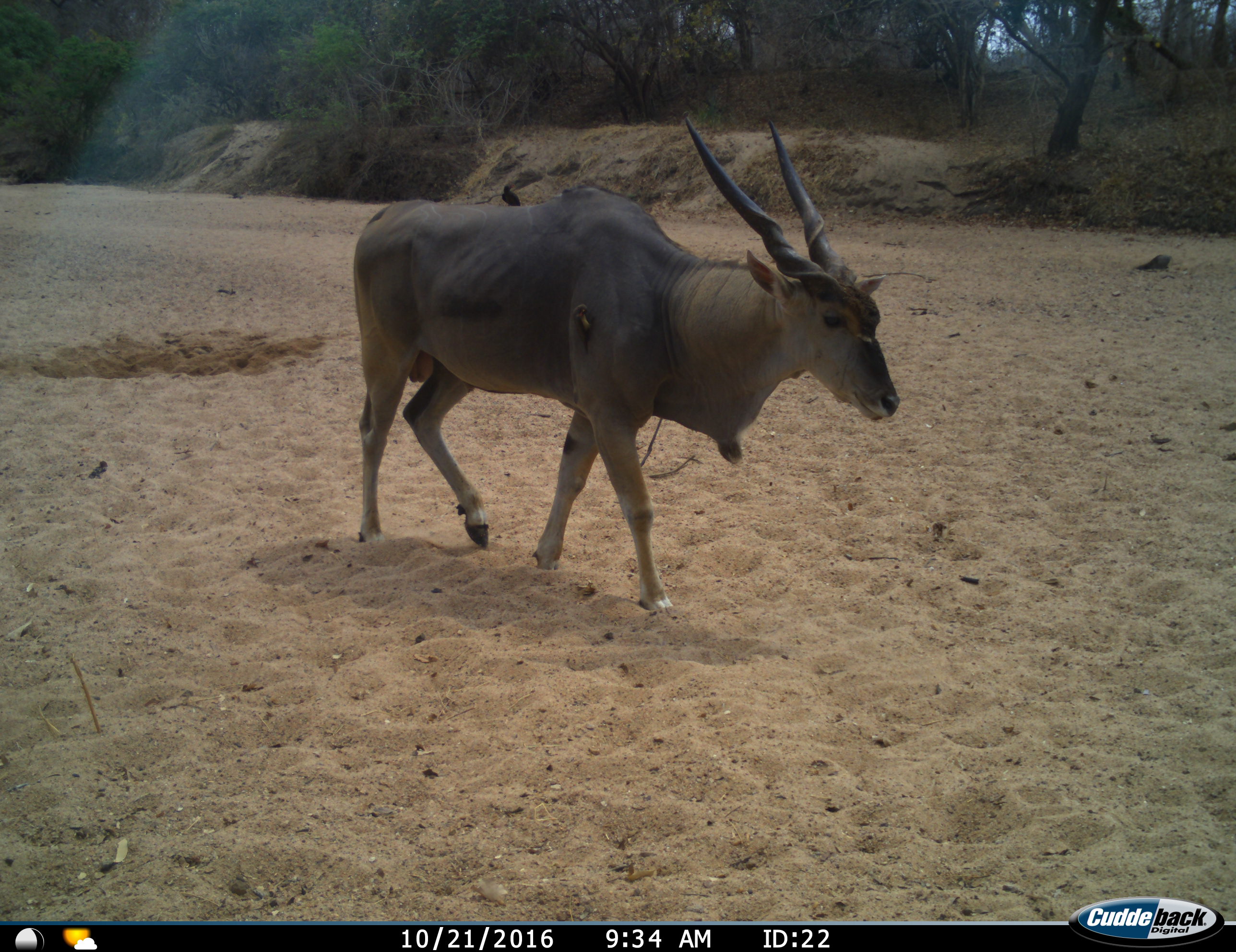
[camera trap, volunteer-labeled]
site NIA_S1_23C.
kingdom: Animalia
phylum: Chordata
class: Mammalia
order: Artiodactyla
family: Bovidae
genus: Tragelaphus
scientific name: Tragelaphus oryx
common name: eland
Eland (Tragelaphus oryx), count 1. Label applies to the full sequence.